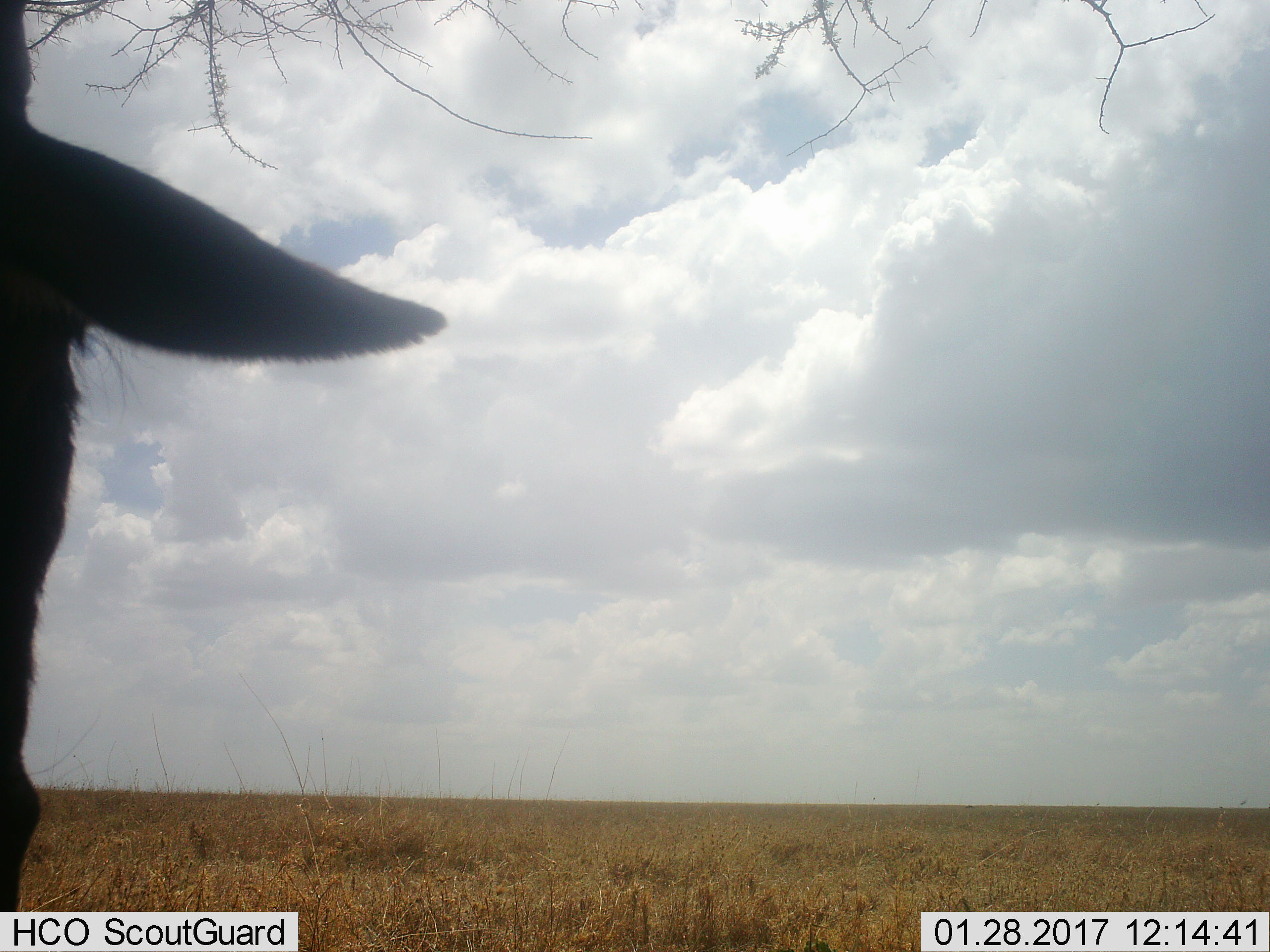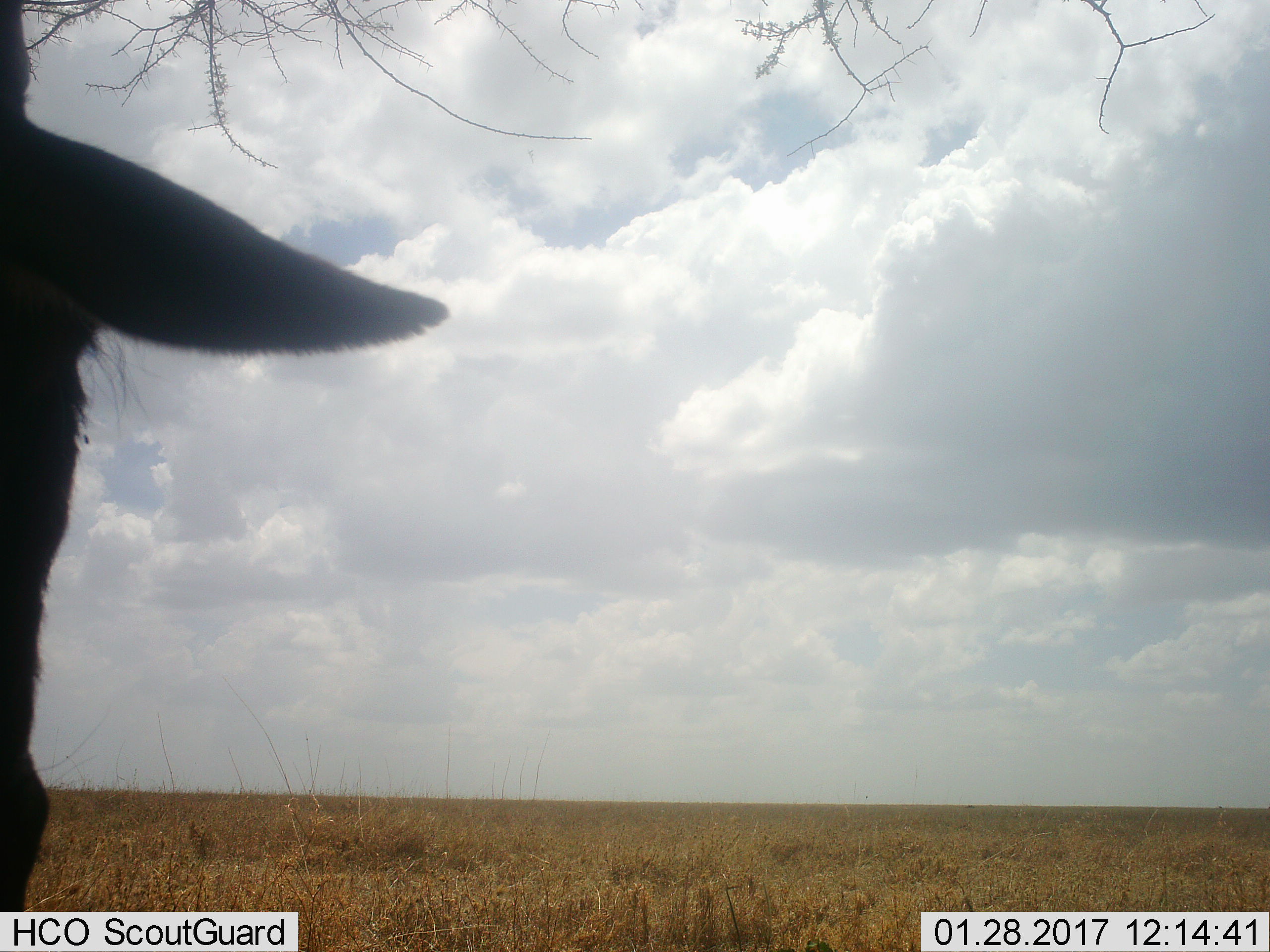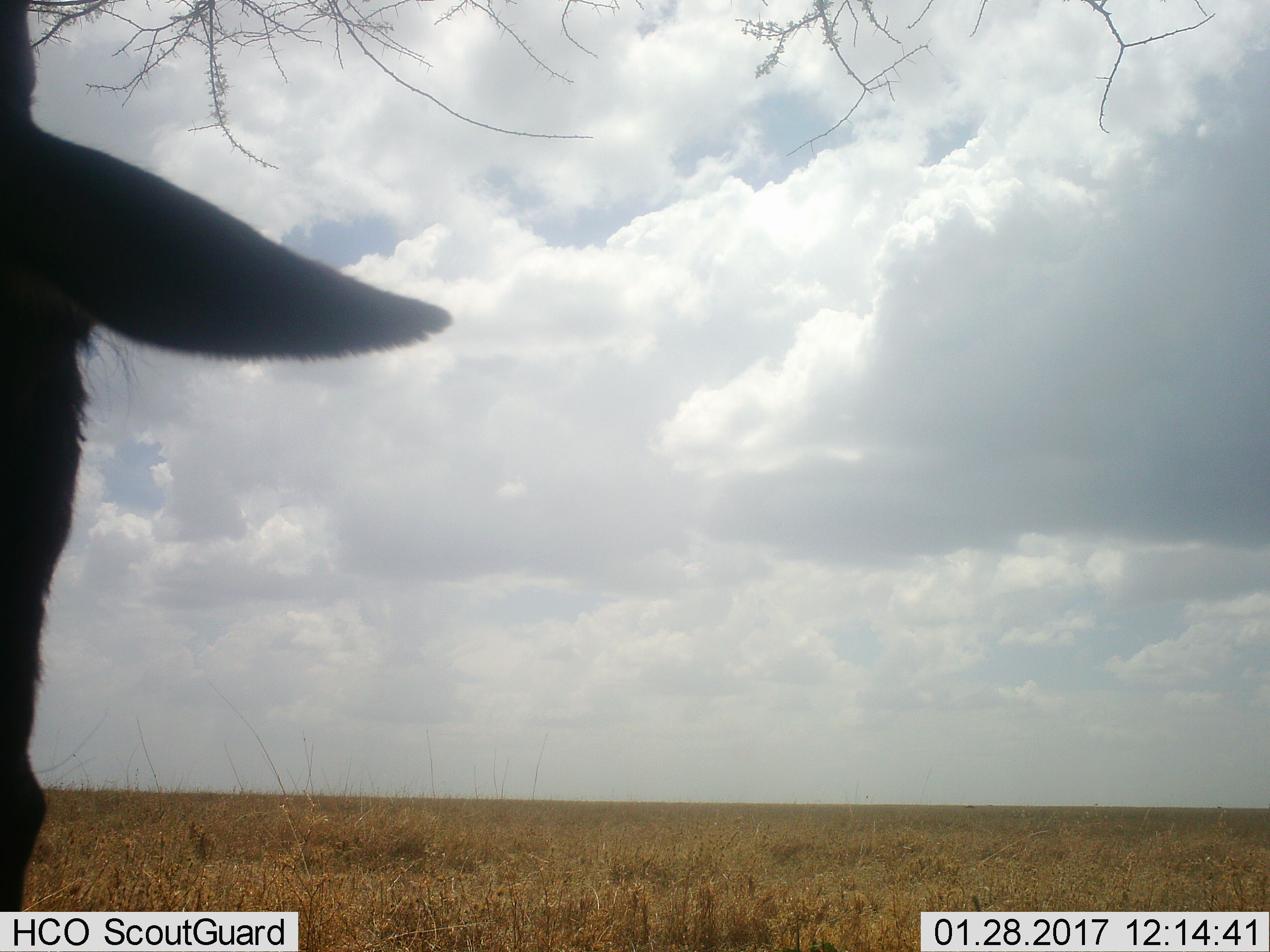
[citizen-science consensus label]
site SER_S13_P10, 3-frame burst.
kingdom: Animalia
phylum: Chordata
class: Mammalia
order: Artiodactyla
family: Bovidae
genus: Alcelaphus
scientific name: Alcelaphus buselaphus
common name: hartebeest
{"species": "hartebeest (Alcelaphus buselaphus)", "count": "1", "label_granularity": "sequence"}